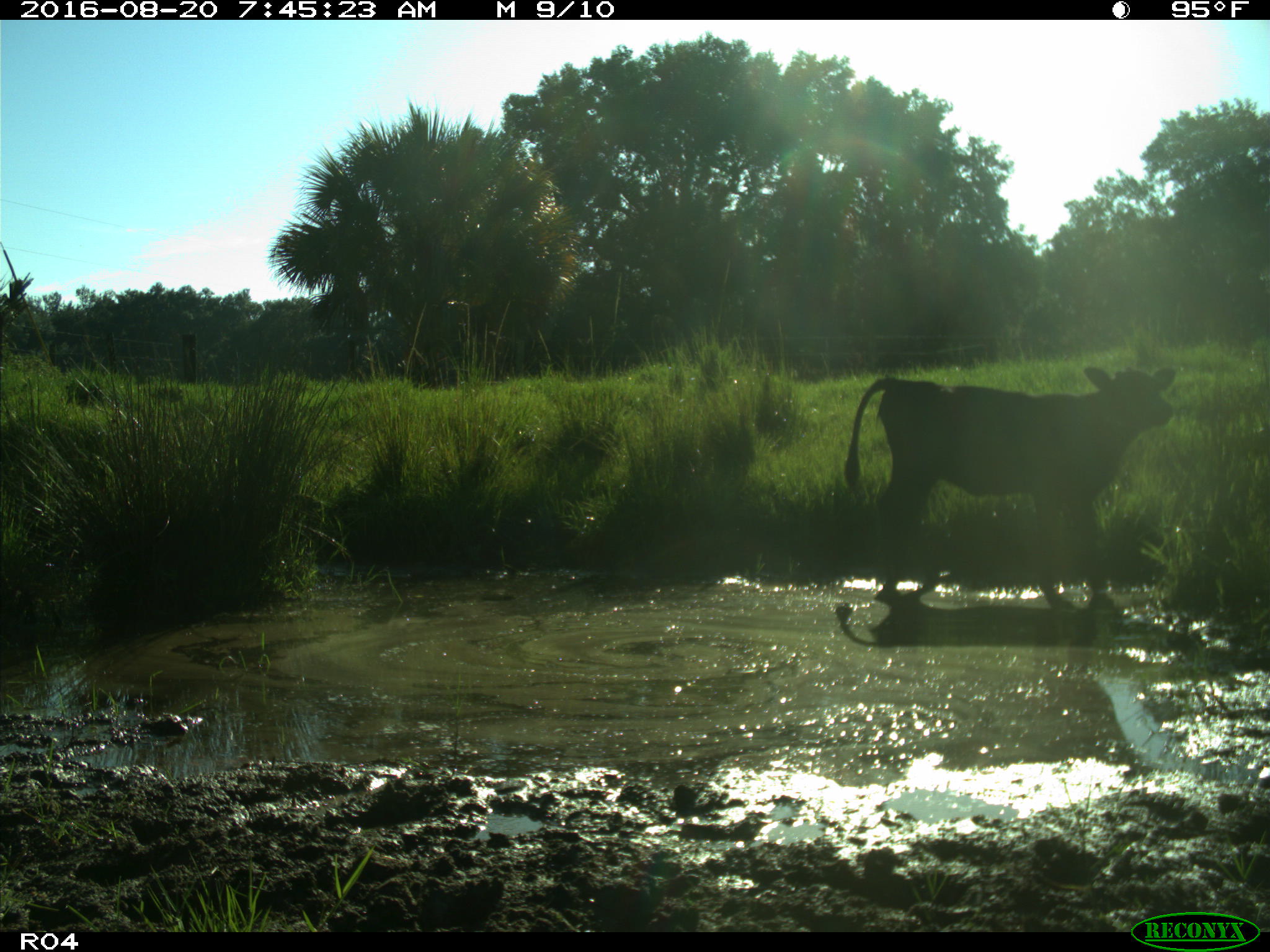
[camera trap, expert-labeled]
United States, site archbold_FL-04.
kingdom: Animalia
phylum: Chordata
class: Mammalia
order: Artiodactyla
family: Bovidae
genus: Bos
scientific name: Bos taurus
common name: domestic cow